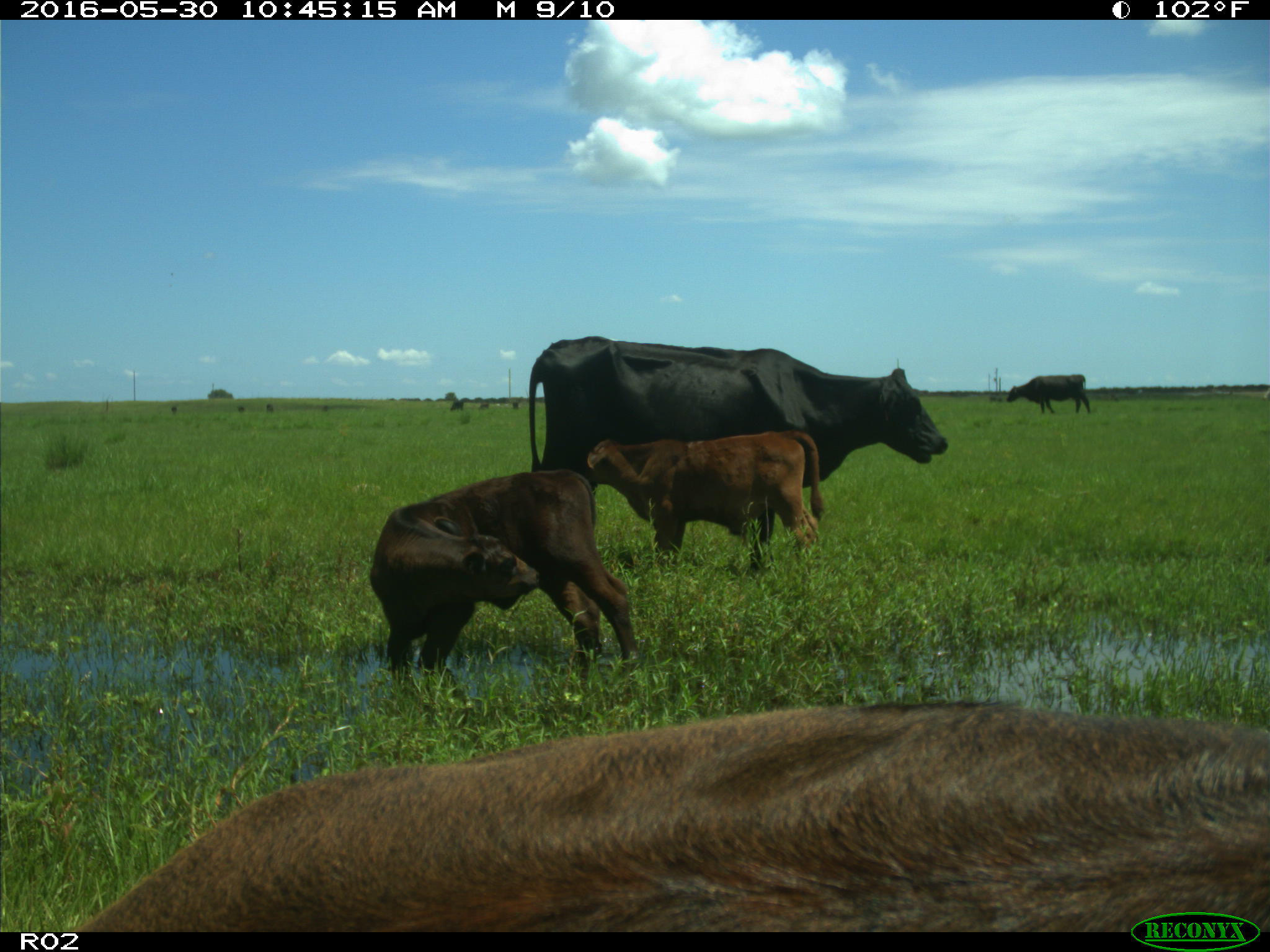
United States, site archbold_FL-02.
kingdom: Animalia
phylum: Chordata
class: Mammalia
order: Artiodactyla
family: Bovidae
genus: Bos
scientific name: Bos taurus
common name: domestic cow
Bos taurus (domestic cow).